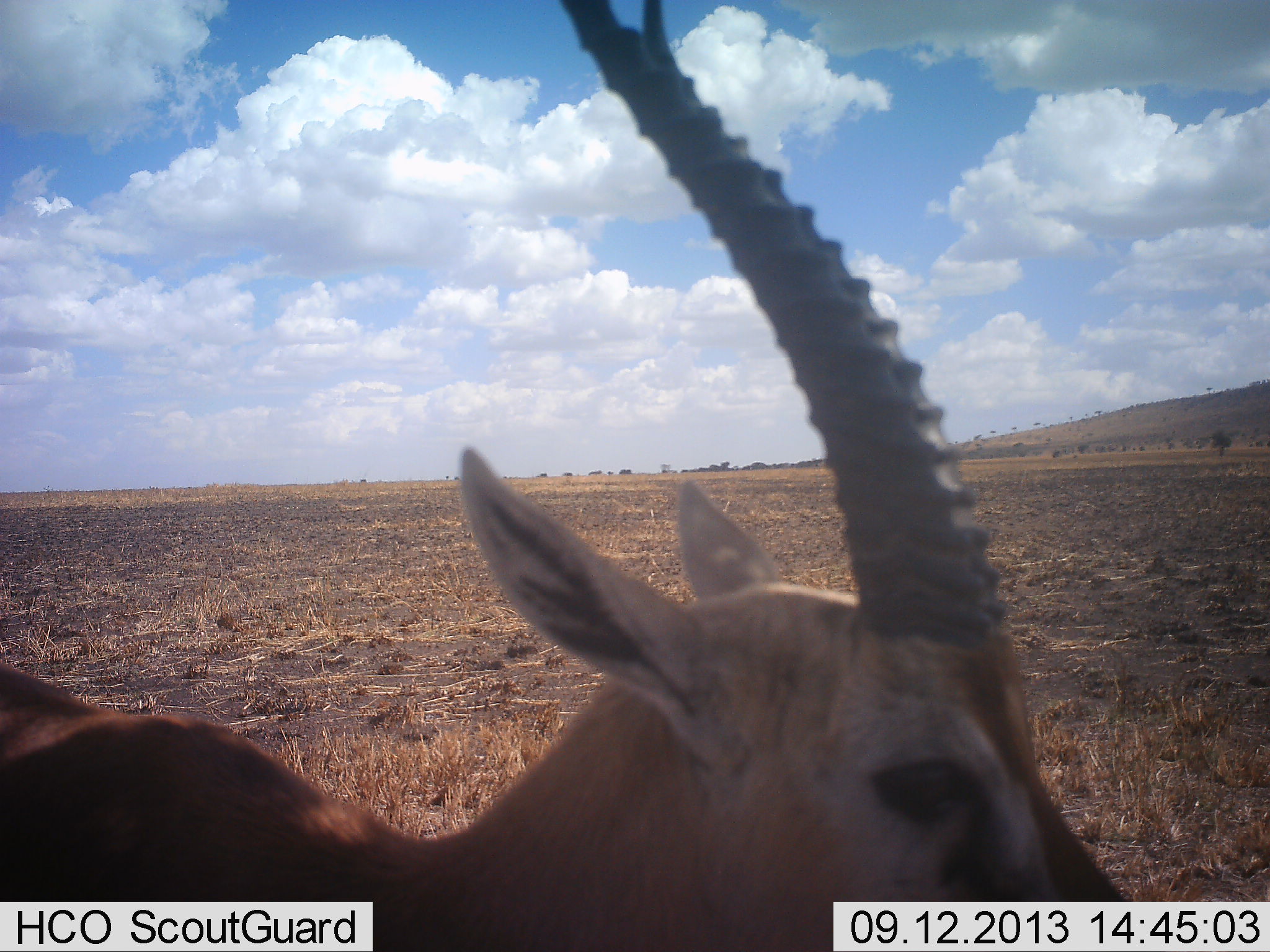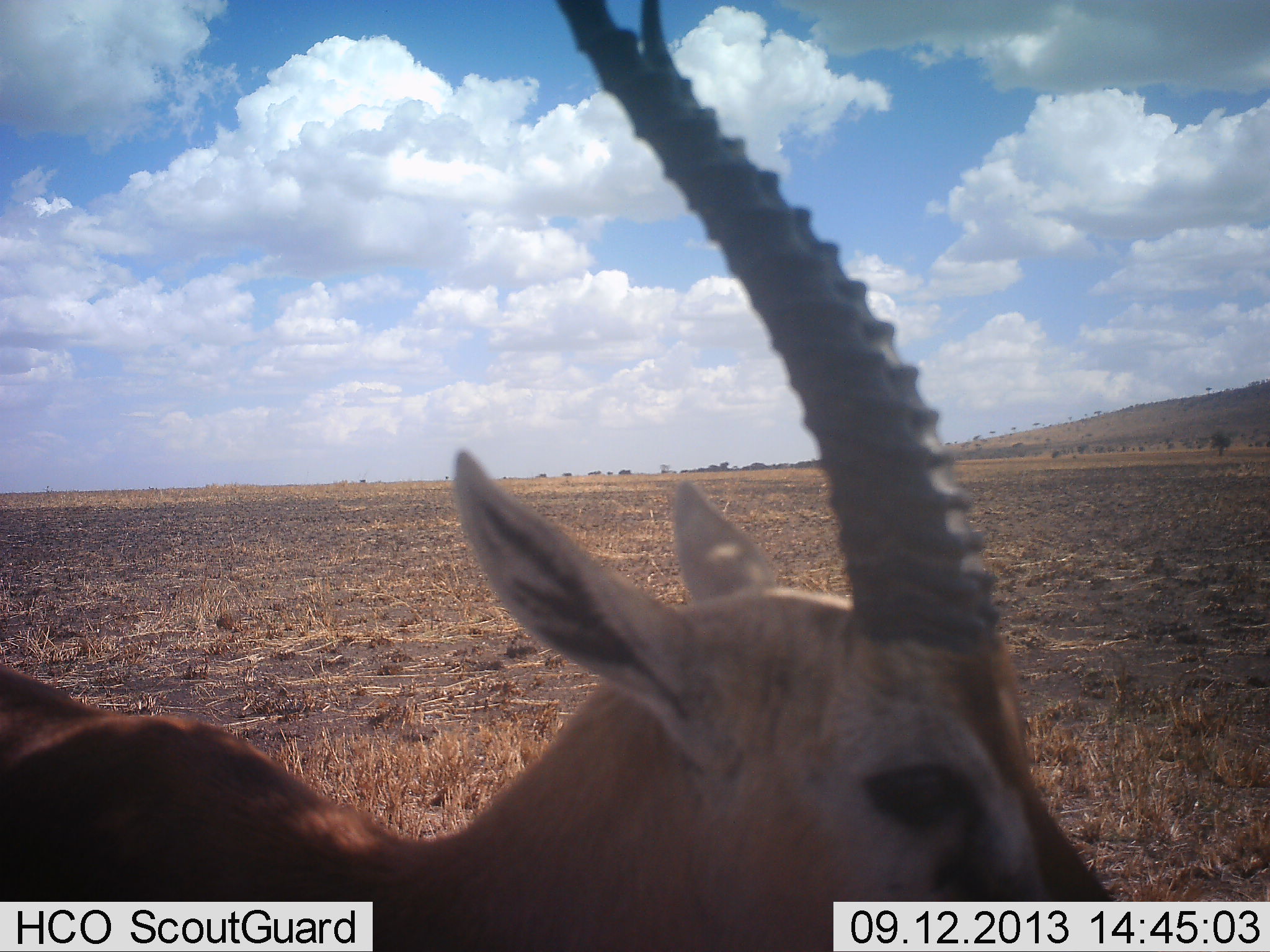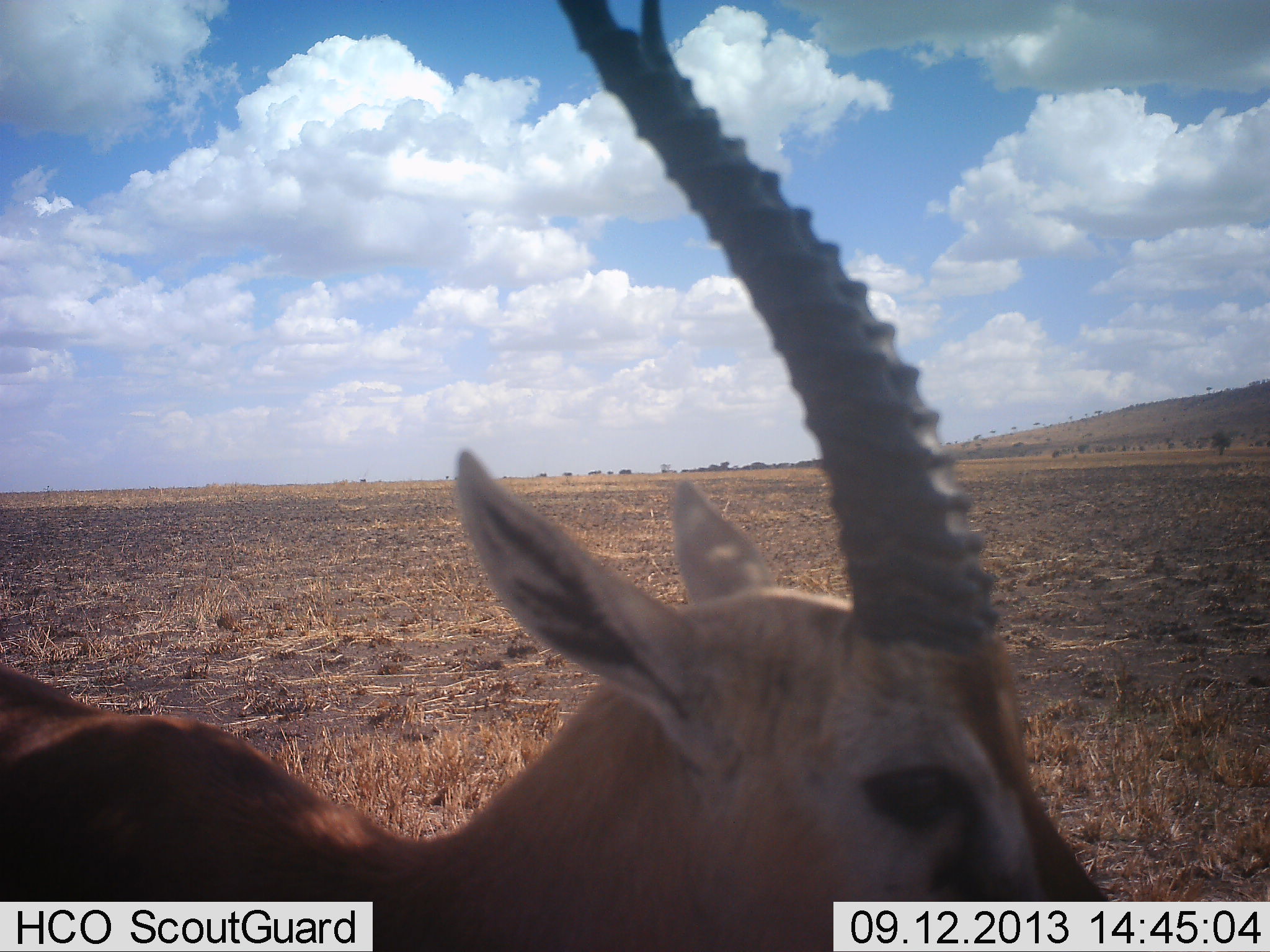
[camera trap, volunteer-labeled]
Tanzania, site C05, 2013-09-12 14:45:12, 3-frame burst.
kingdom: Animalia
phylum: Chordata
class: Mammalia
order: Artiodactyla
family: Bovidae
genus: Eudorcas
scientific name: Eudorcas thomsonii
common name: thomson's gazelle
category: gazellethomsons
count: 1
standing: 95%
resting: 0%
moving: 5%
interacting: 0%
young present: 0%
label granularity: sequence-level